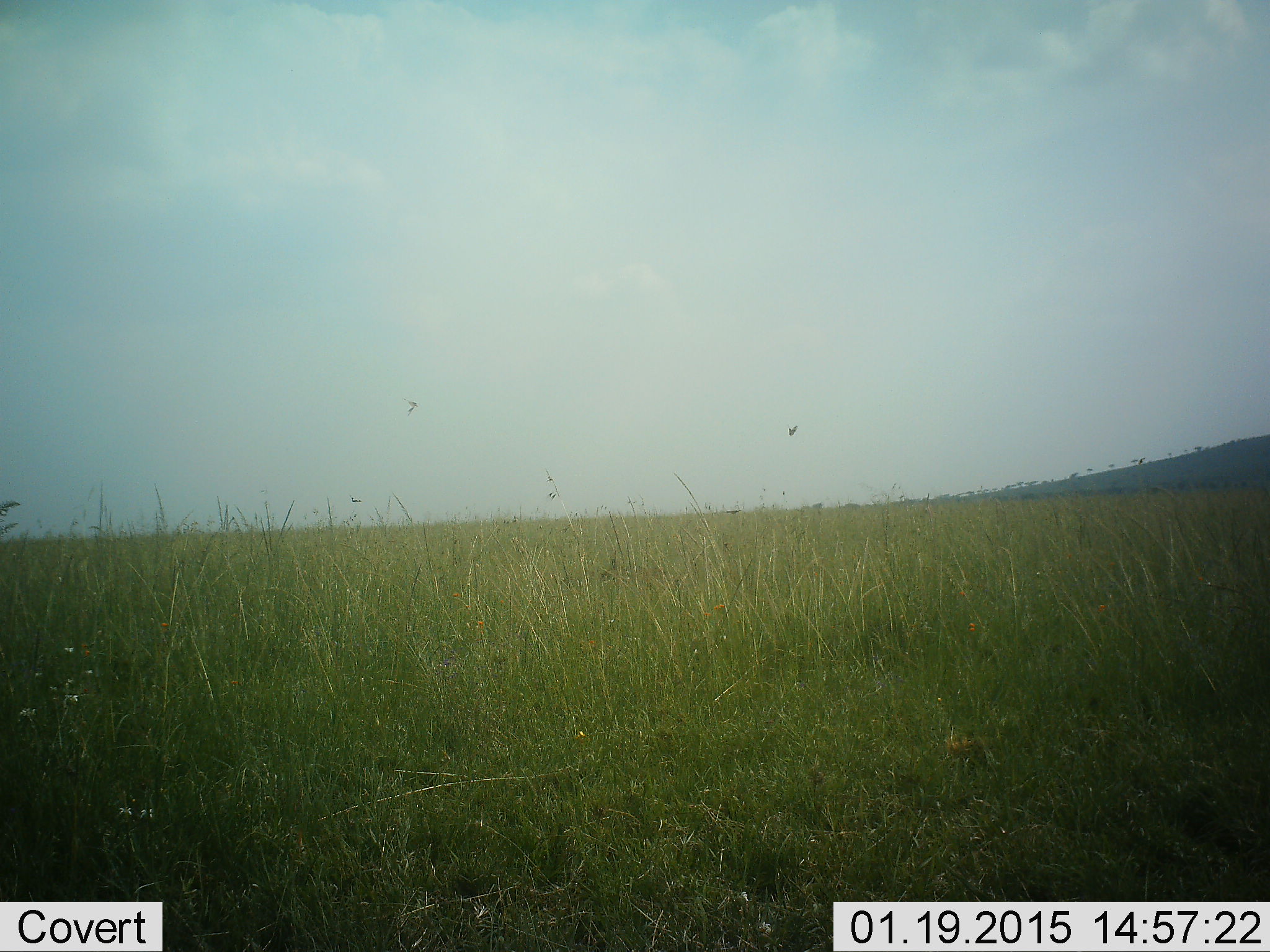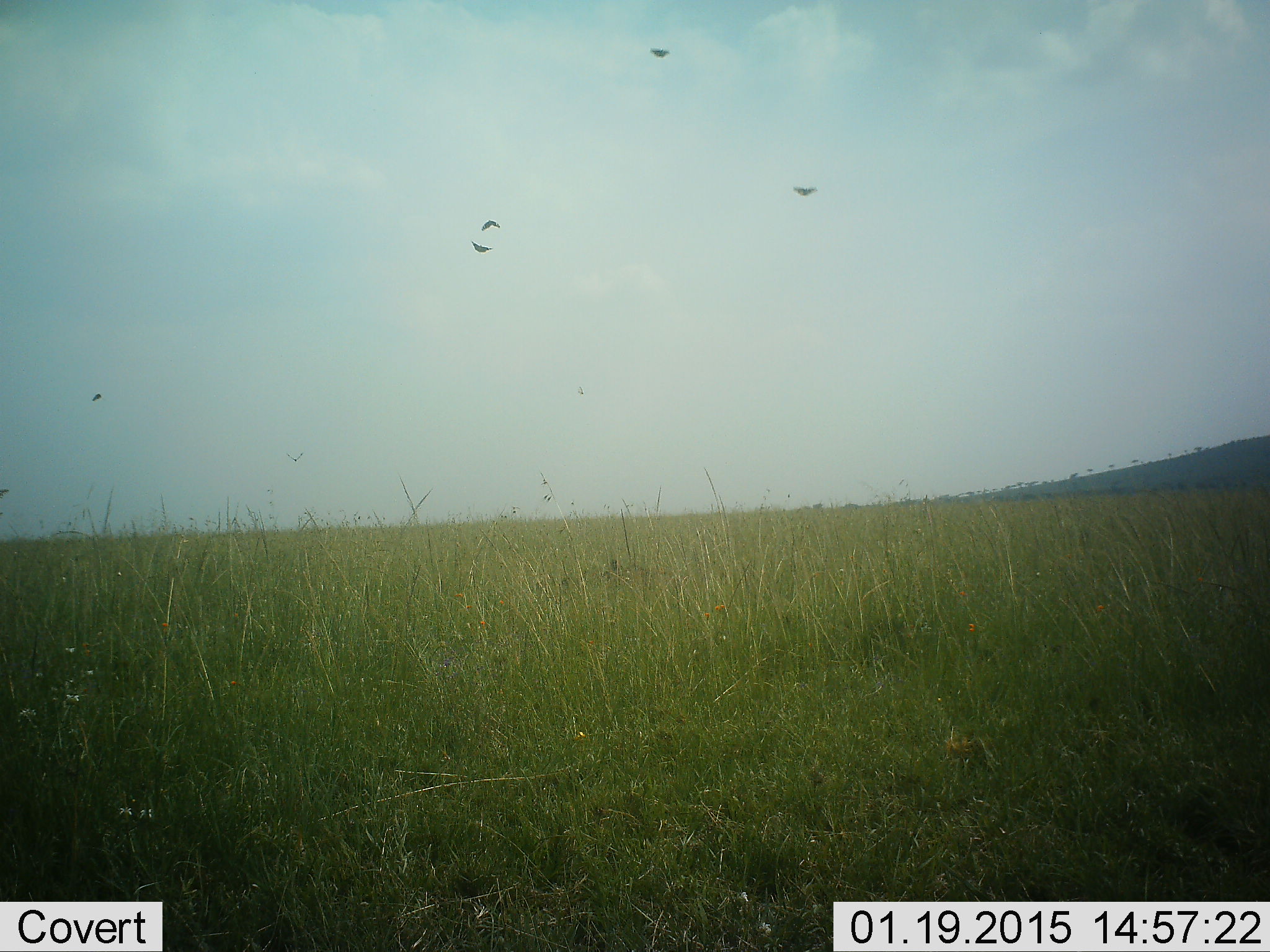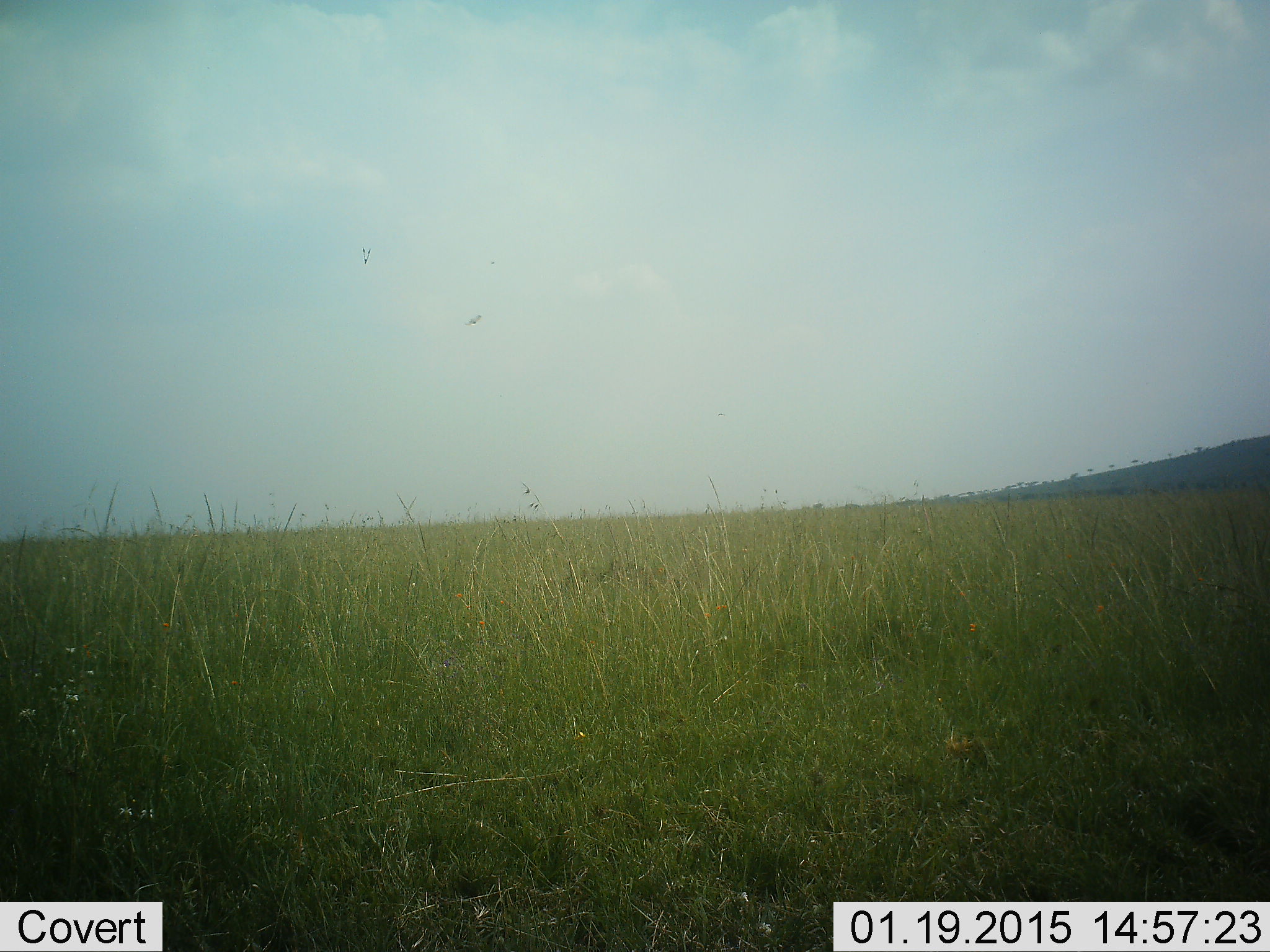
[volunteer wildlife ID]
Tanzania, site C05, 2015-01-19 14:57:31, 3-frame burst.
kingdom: Animalia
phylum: Chordata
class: Aves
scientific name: Aves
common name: bird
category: otherbird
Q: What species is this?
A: Otherbird (bird) (Aves).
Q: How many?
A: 5.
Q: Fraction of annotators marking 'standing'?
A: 0%.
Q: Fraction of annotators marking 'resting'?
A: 0%.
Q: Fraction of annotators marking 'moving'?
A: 100%.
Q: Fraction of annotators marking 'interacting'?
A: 0%.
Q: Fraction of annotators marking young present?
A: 0%.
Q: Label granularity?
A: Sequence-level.